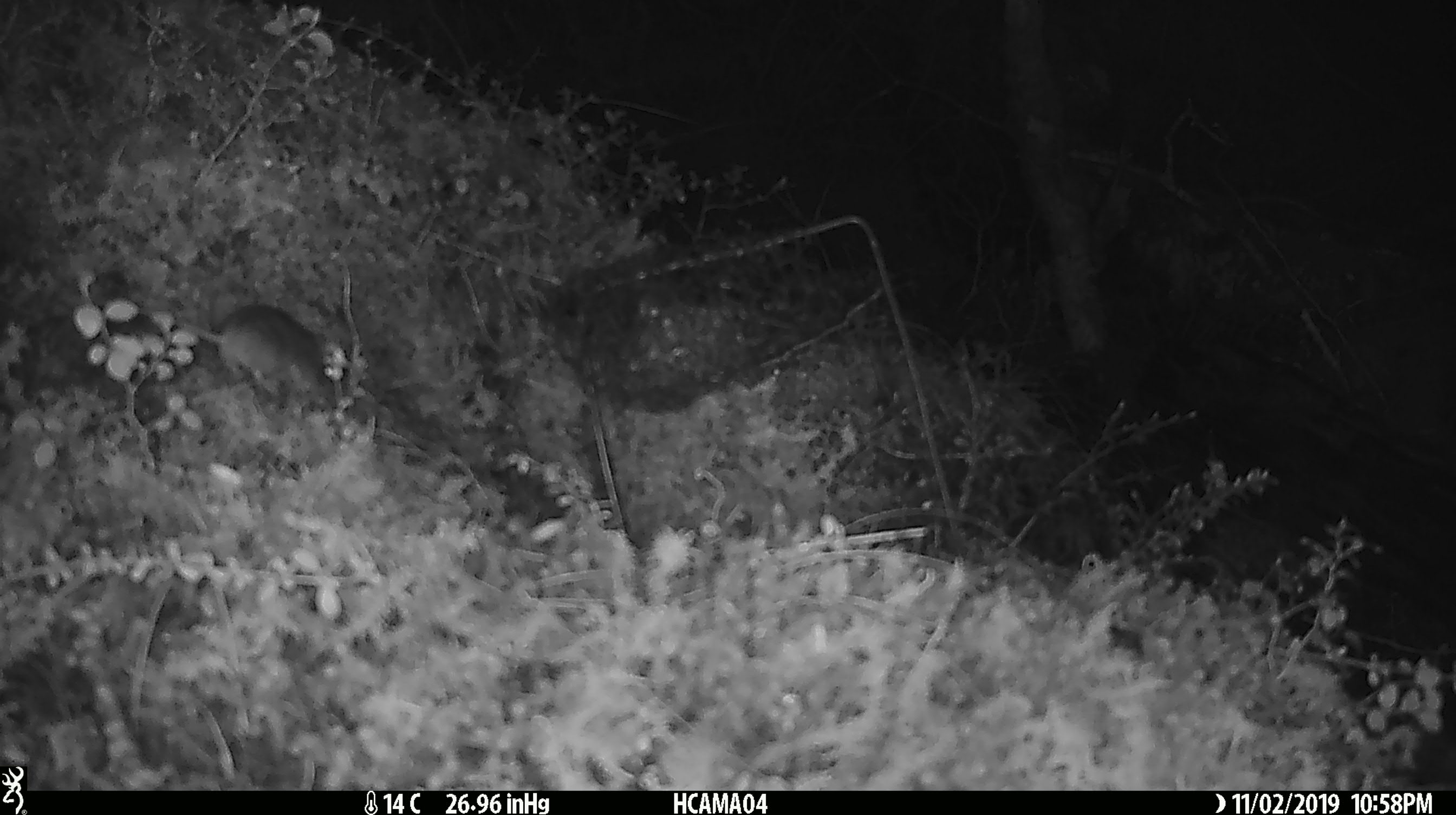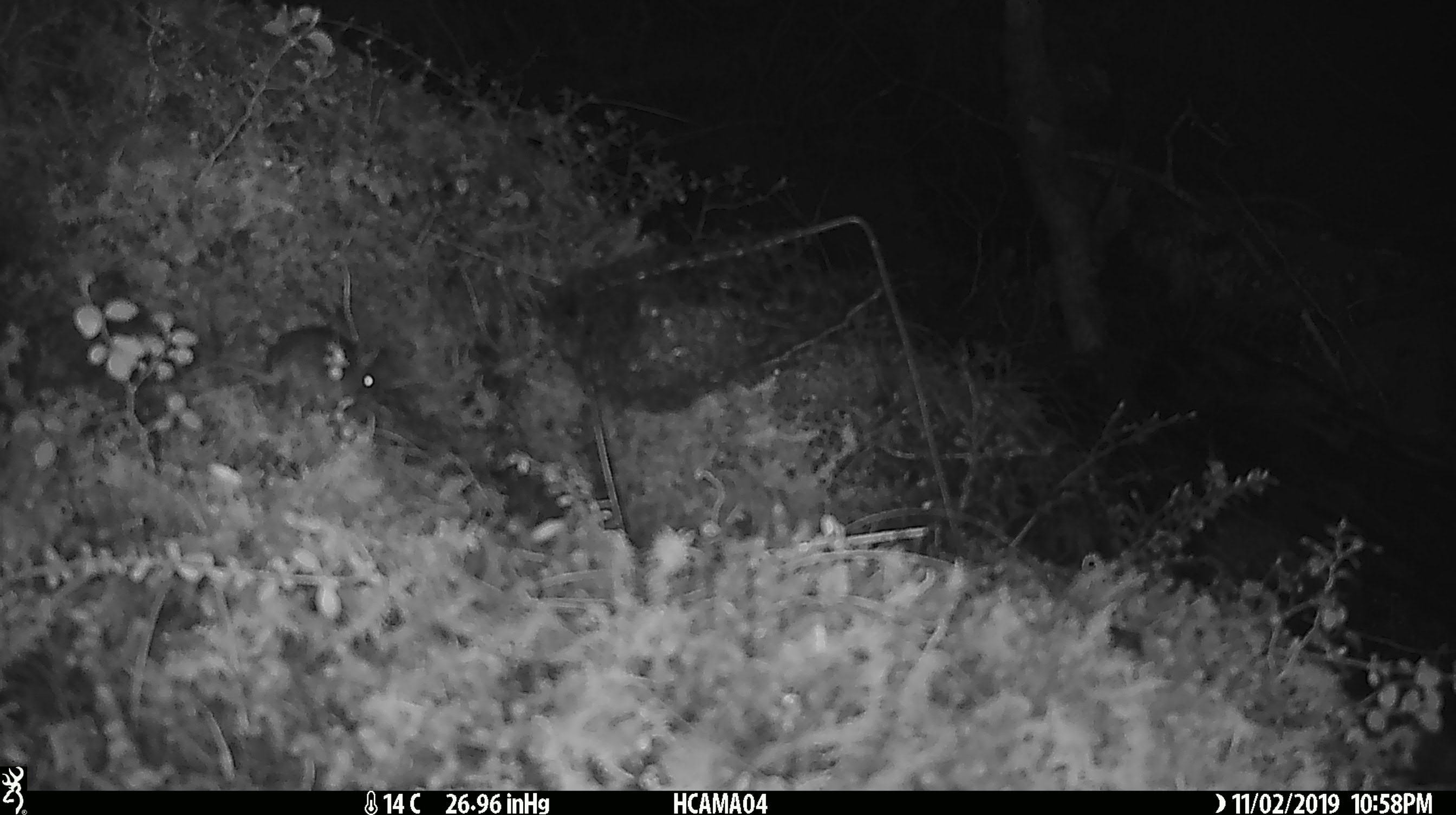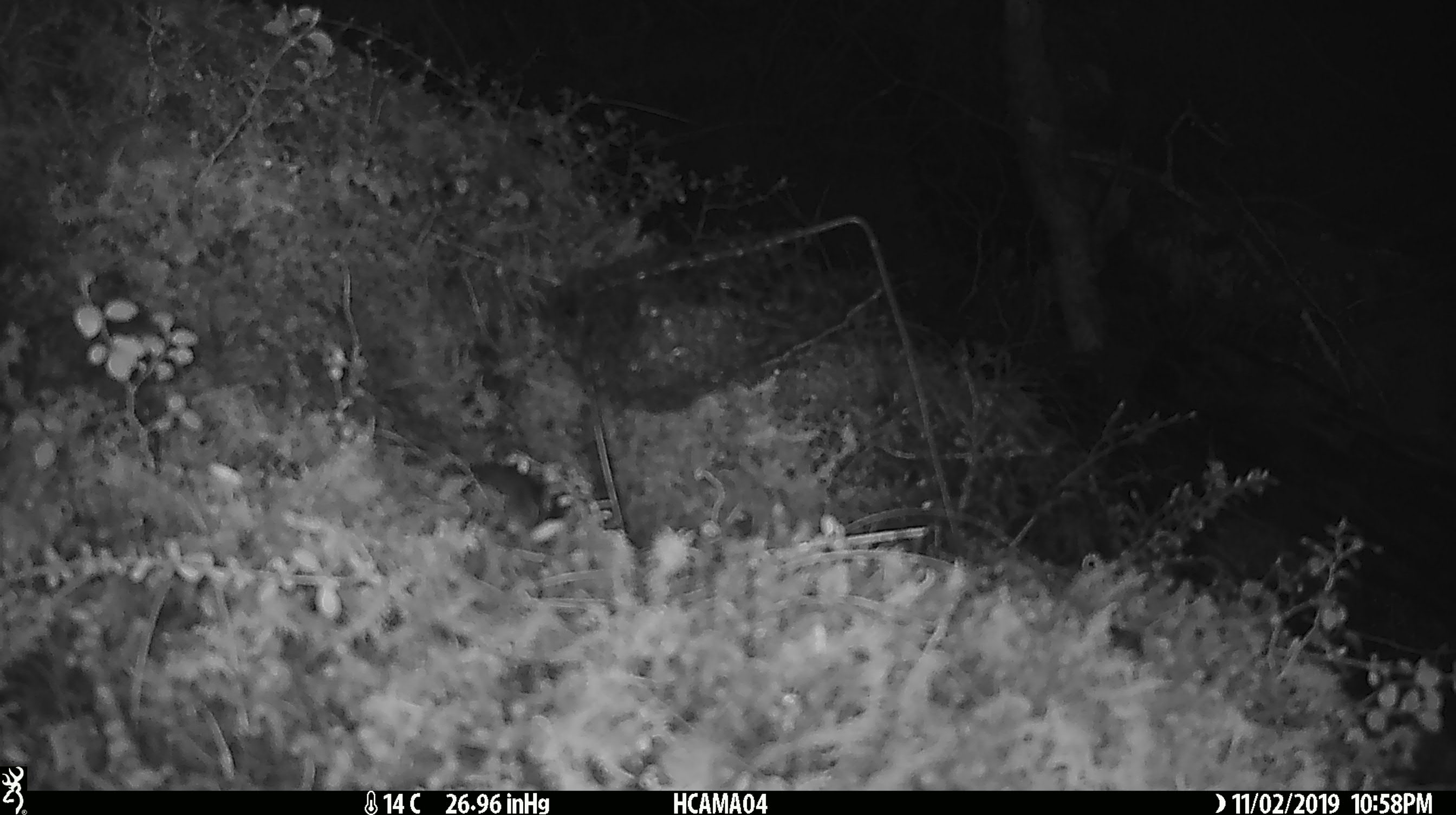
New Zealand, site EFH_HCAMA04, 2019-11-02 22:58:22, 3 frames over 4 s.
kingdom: Animalia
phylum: Chordata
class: Mammalia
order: Rodentia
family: Muridae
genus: Mus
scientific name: Mus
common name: mouse